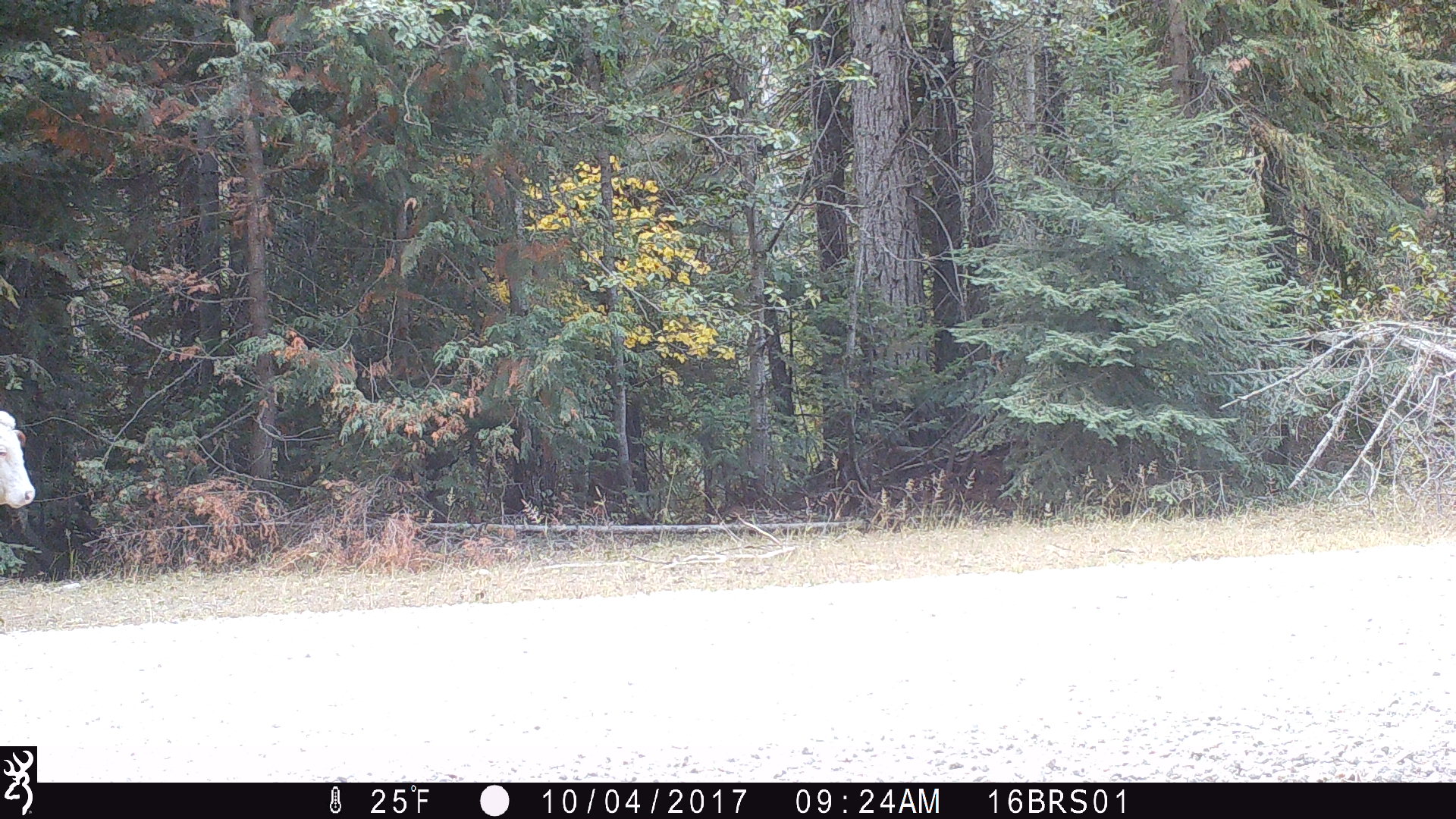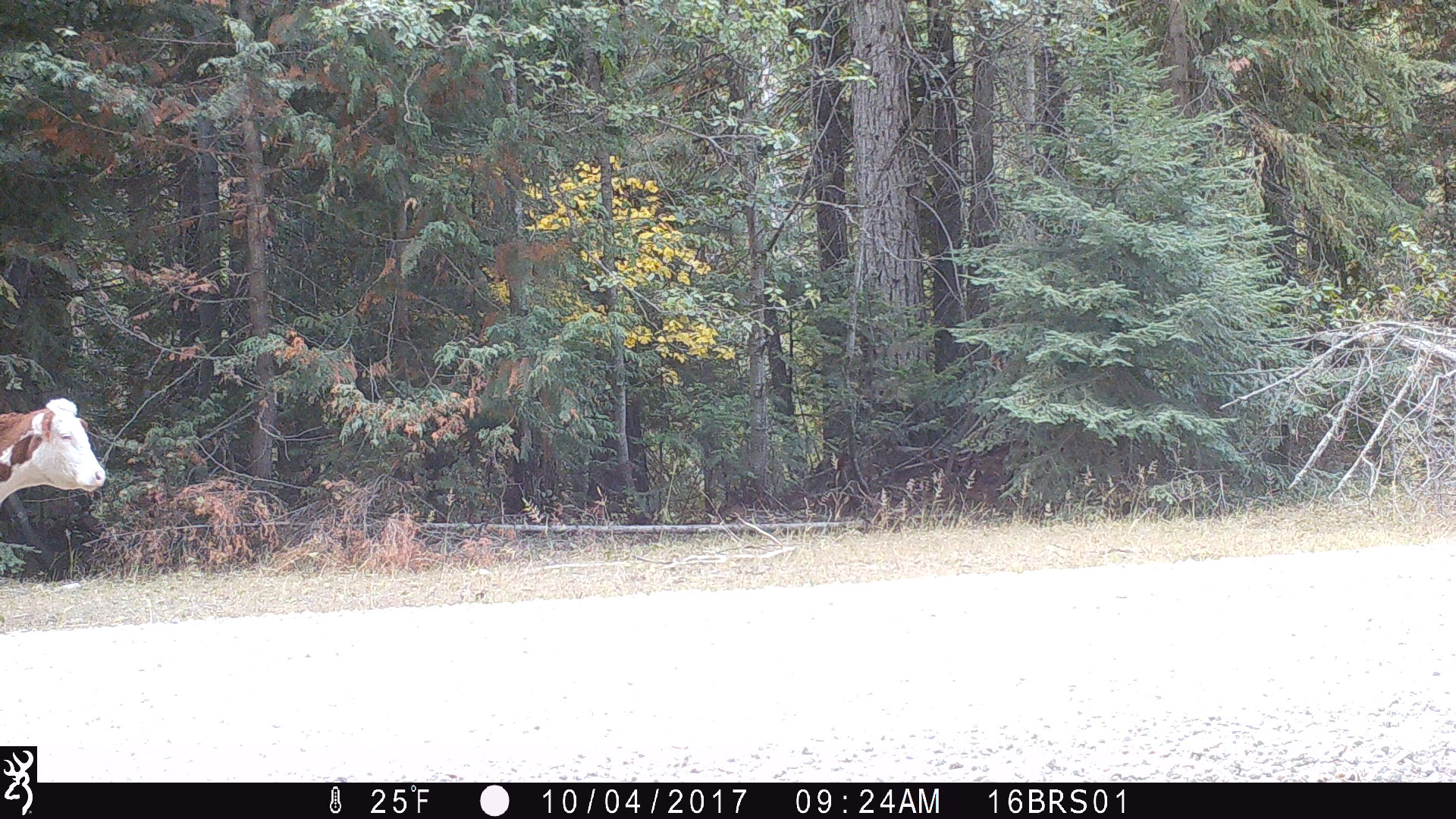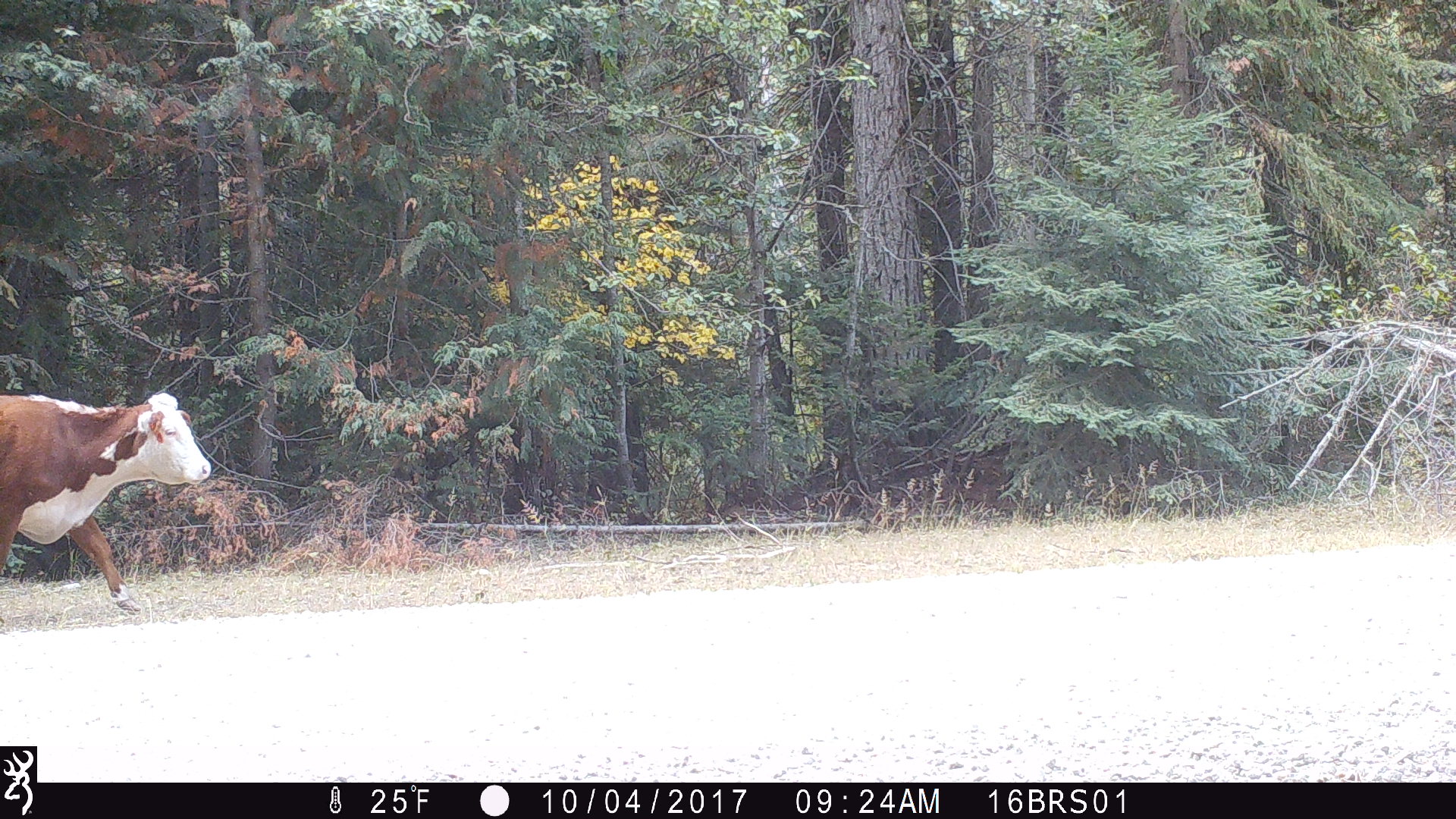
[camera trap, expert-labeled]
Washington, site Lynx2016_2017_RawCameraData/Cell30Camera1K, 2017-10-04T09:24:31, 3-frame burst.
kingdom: Animalia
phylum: Chordata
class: Mammalia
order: Artiodactyla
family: Bovidae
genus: Bos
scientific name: Bos taurus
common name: domestic cattle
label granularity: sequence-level